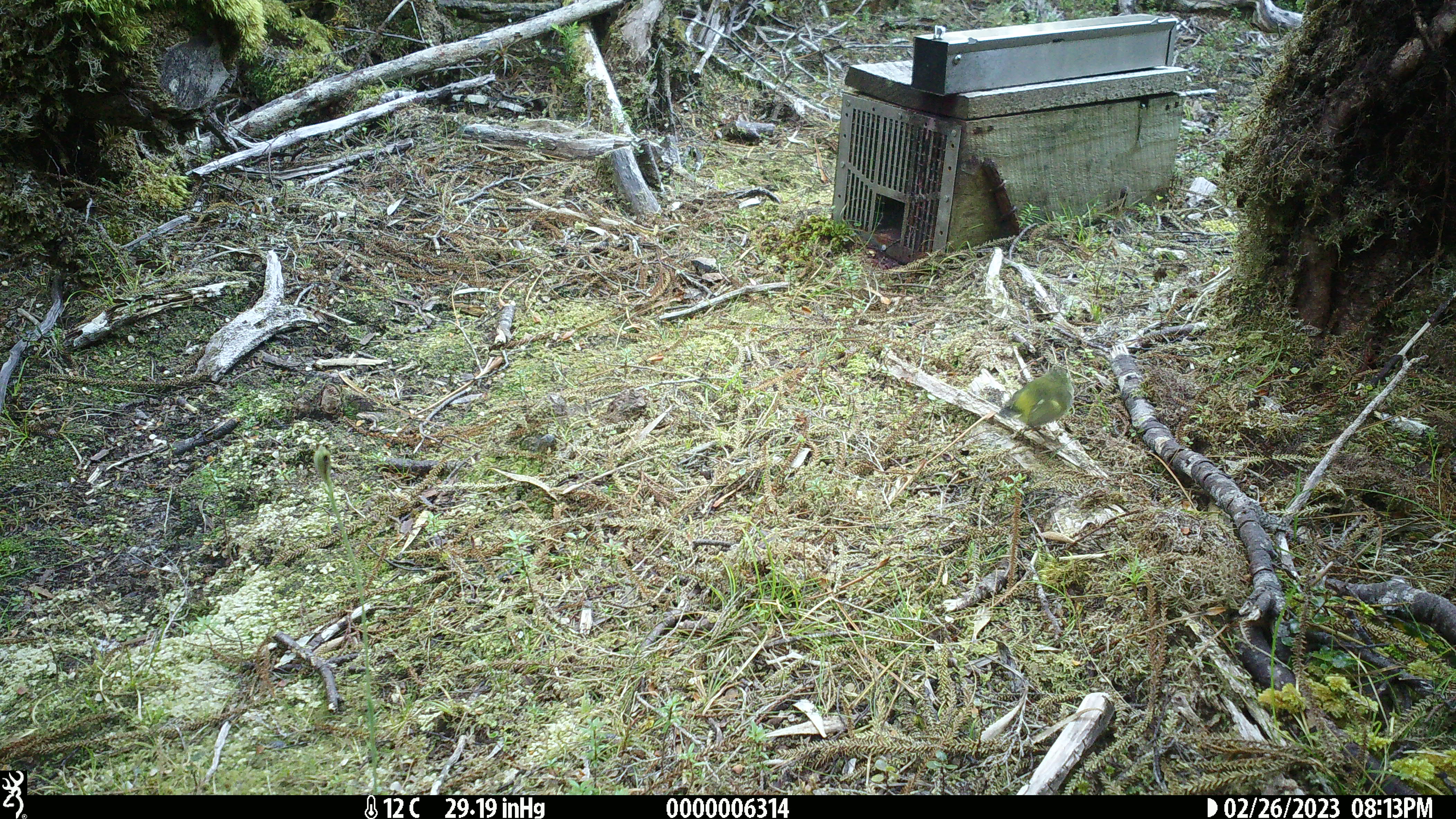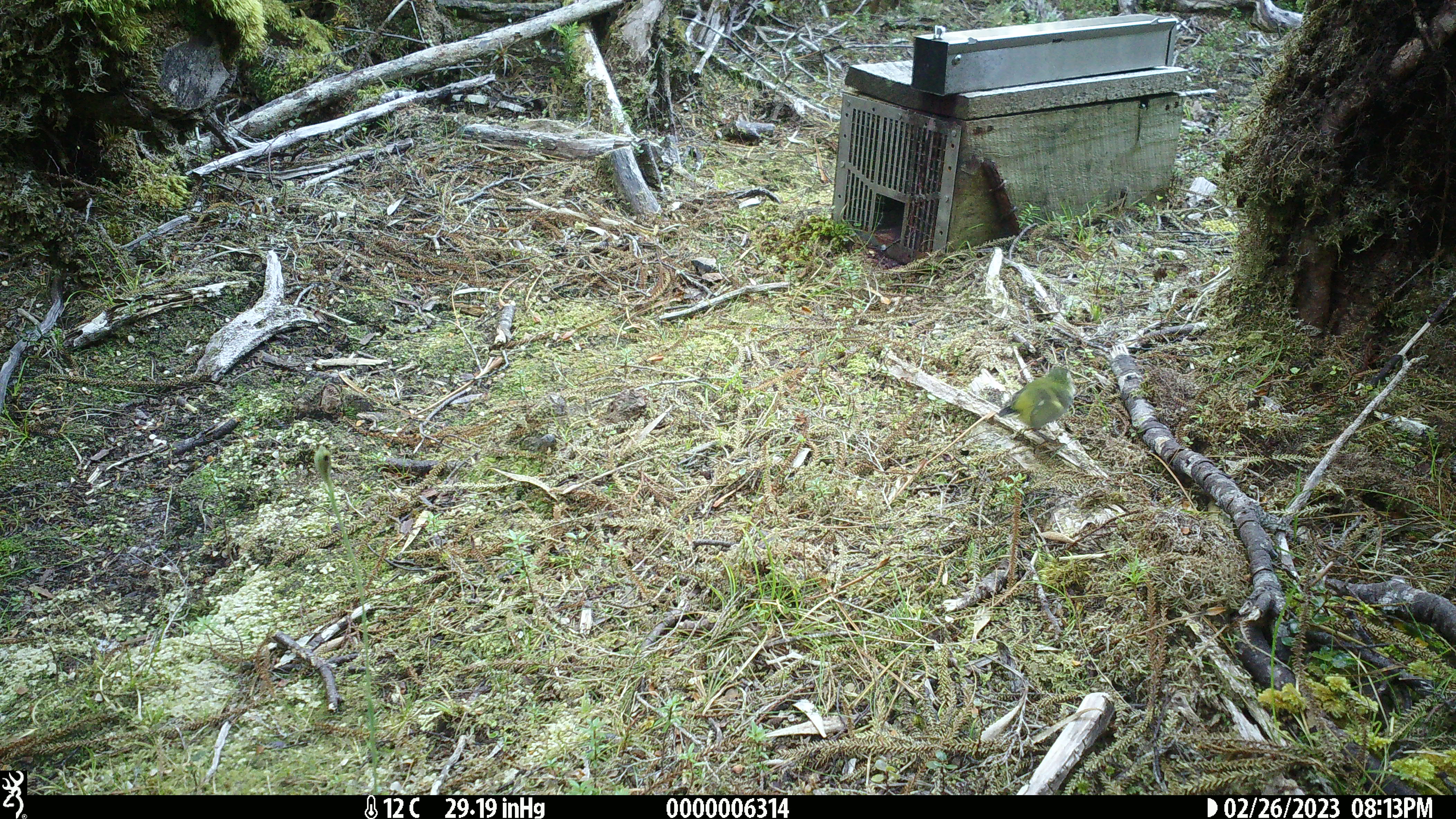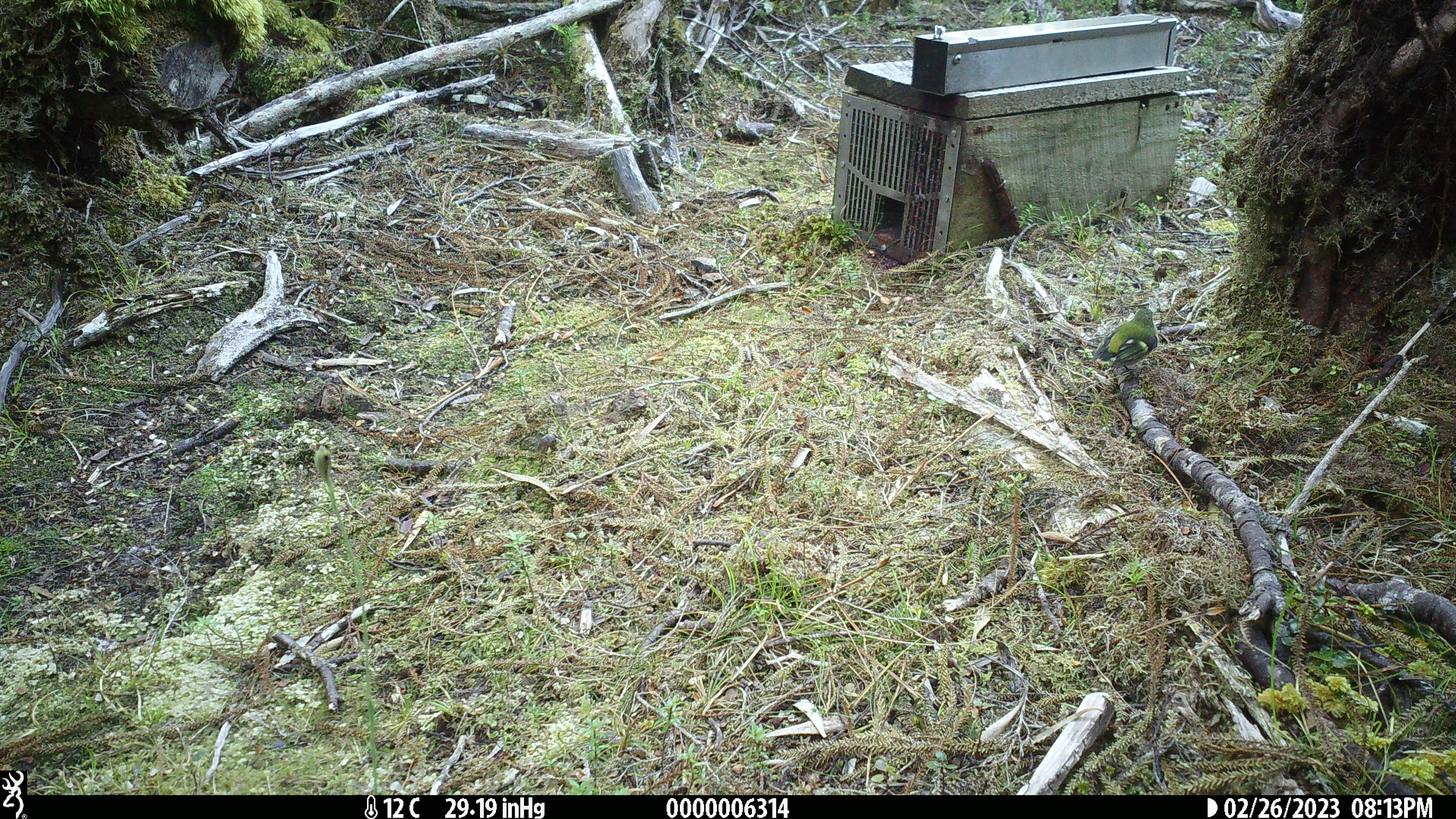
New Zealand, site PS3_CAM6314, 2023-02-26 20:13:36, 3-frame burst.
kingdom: Animalia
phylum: Chordata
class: Aves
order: Passeriformes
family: Acanthisittidae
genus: Acanthisitta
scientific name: Acanthisitta chloris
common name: rifleman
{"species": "rifleman (Acanthisitta chloris)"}